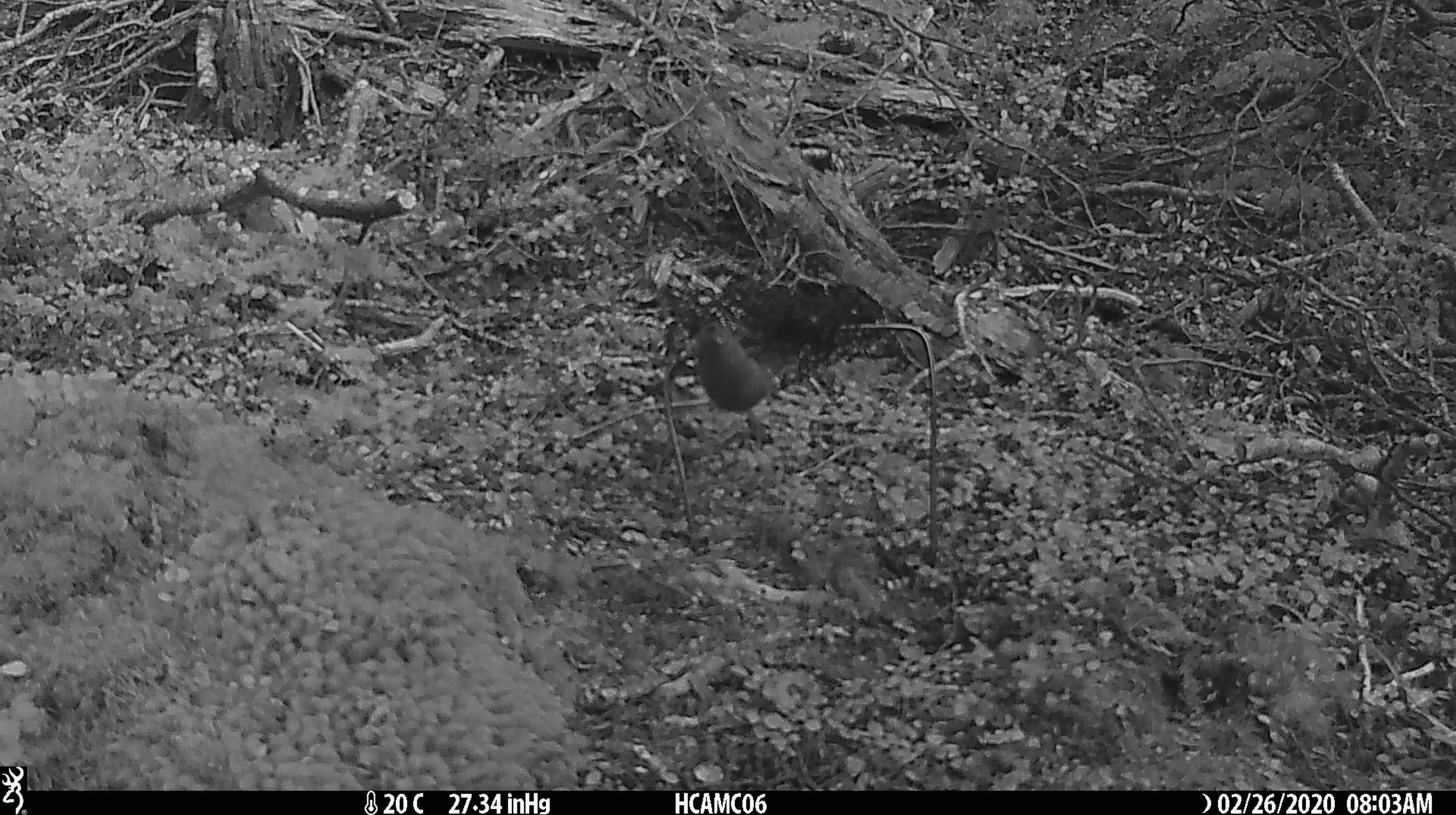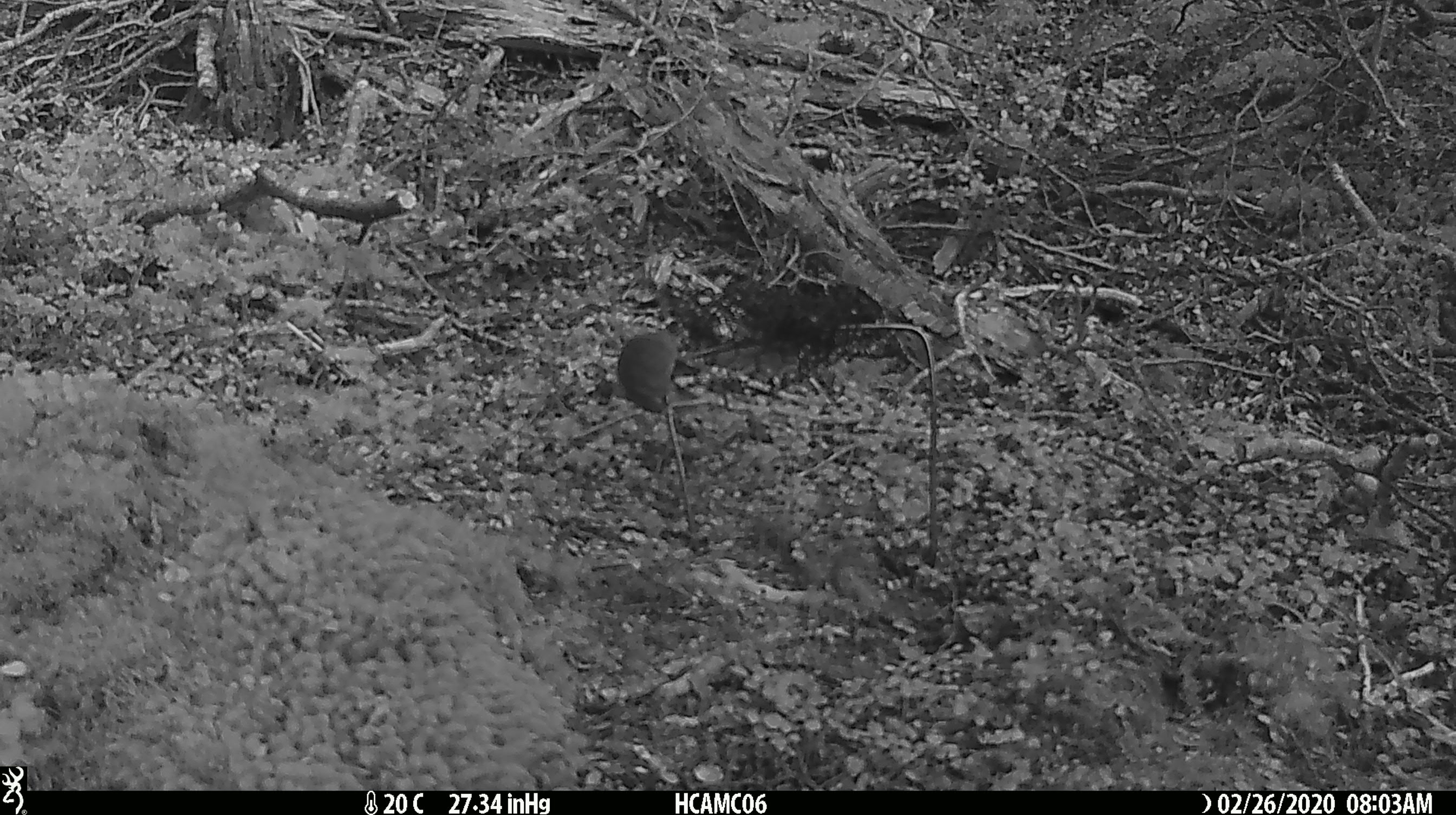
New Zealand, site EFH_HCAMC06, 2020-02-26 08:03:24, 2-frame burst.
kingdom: Animalia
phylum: Chordata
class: Mammalia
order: Rodentia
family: Muridae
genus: Mus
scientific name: Mus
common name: mouse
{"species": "mouse (Mus)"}